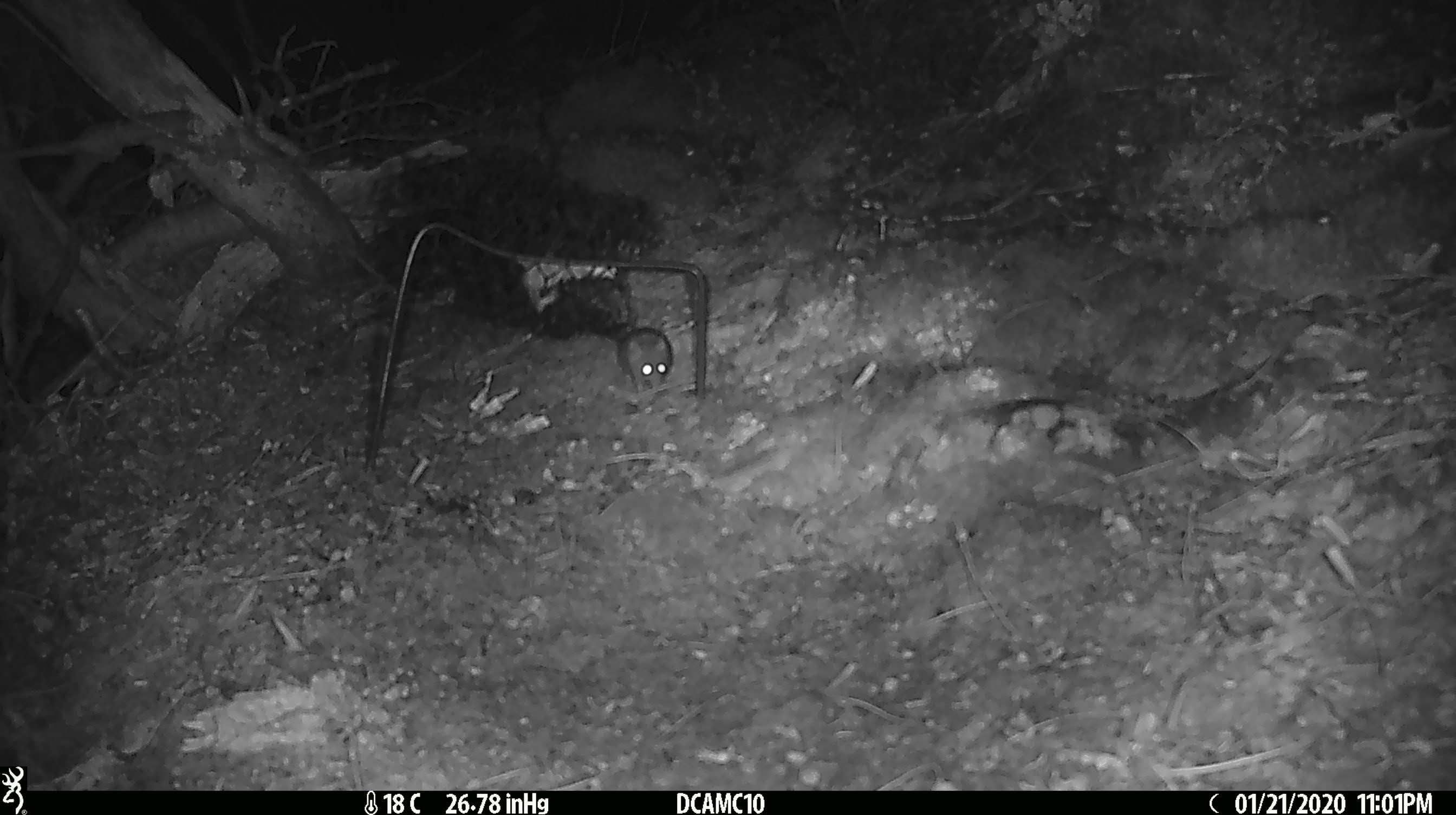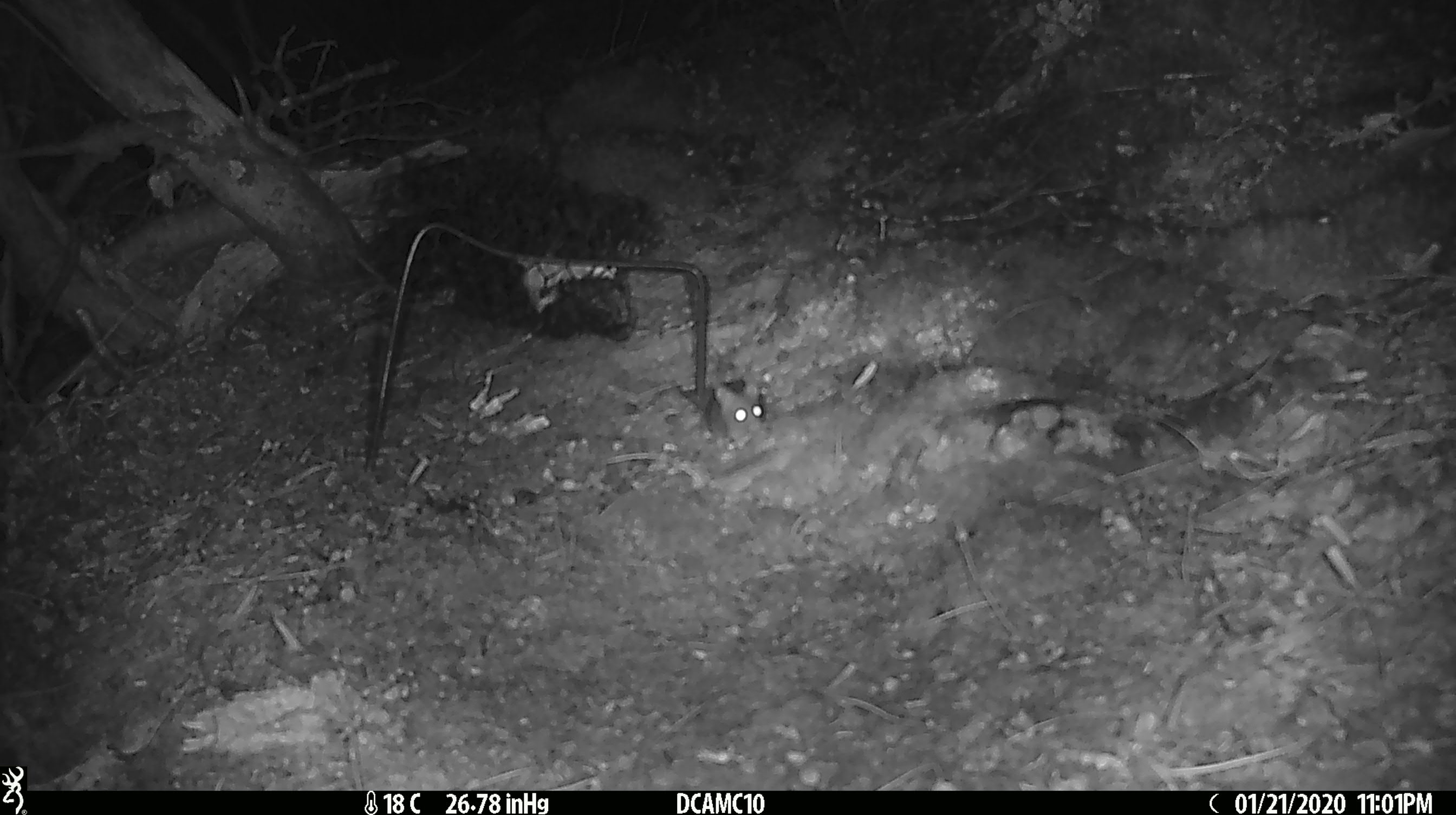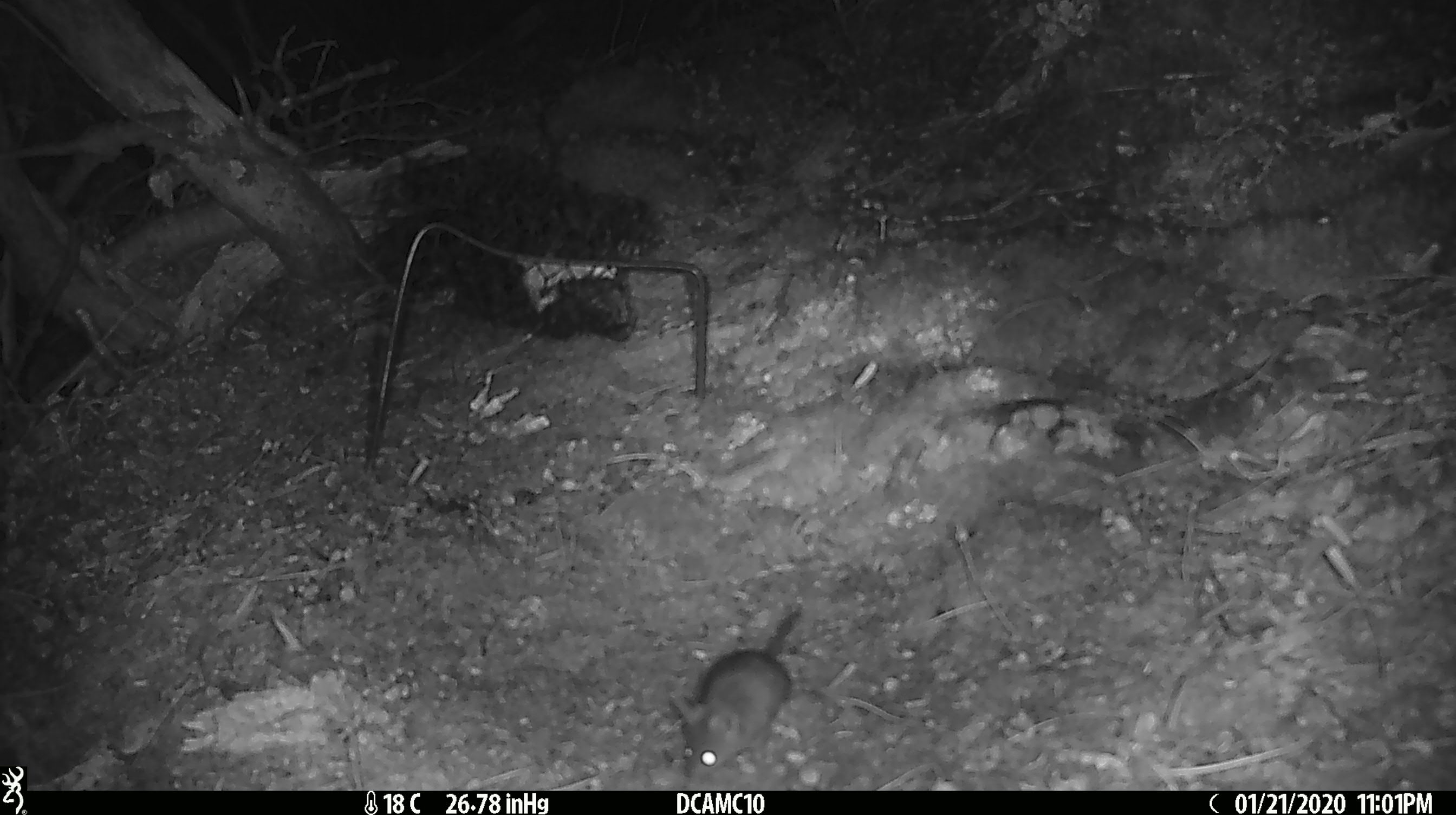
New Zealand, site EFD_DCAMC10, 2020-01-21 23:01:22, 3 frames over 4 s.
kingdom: Animalia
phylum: Chordata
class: Mammalia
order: Rodentia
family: Muridae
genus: Mus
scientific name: Mus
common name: mouse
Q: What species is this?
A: Mouse (Mus).